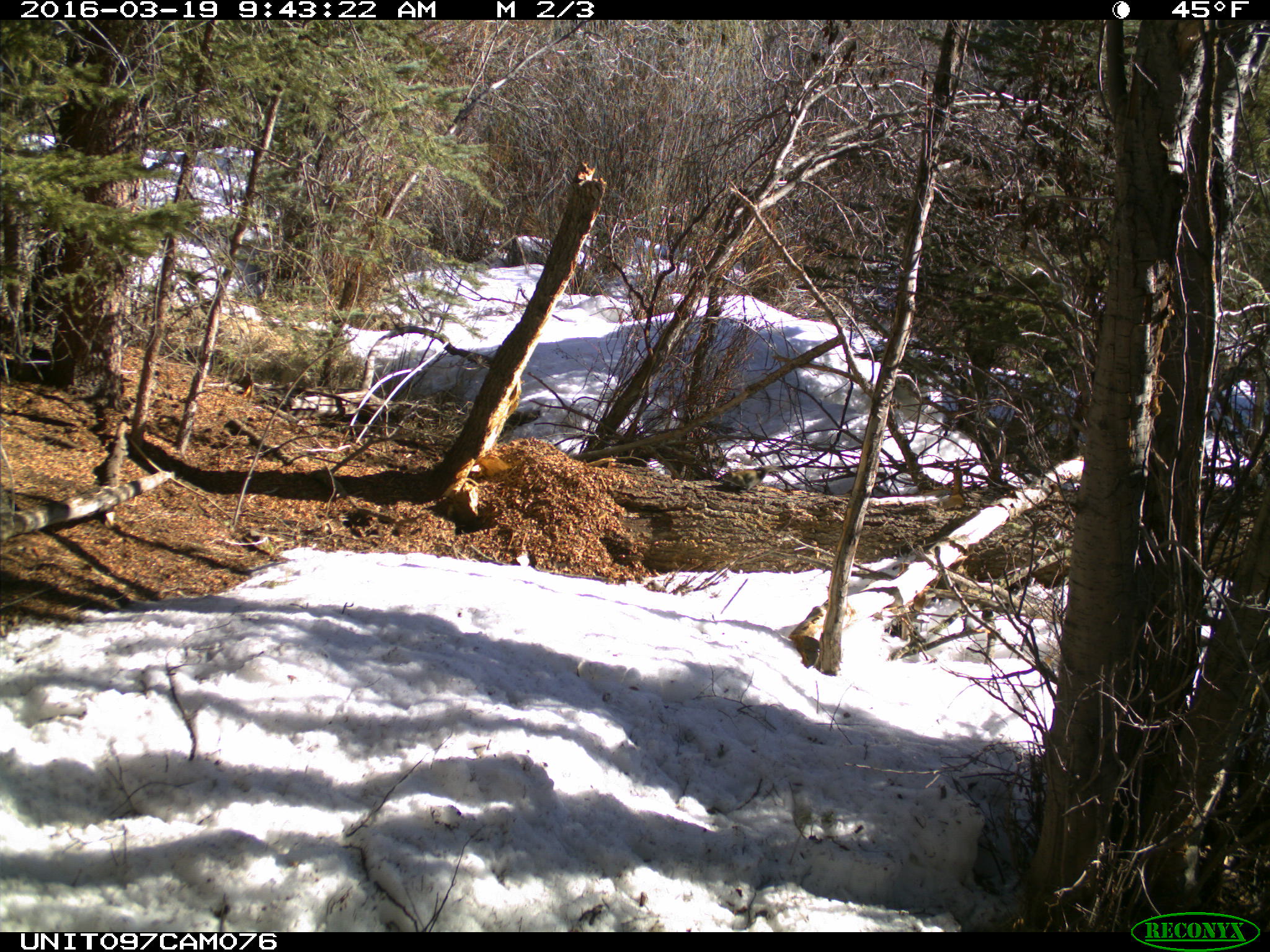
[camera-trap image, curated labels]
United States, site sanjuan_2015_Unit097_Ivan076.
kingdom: Animalia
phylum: Chordata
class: Mammalia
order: Rodentia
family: Sciuridae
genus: Tamiasciurus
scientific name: Tamiasciurus hudsonicus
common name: american red squirrel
Tamiasciurus hudsonicus (american red squirrel).